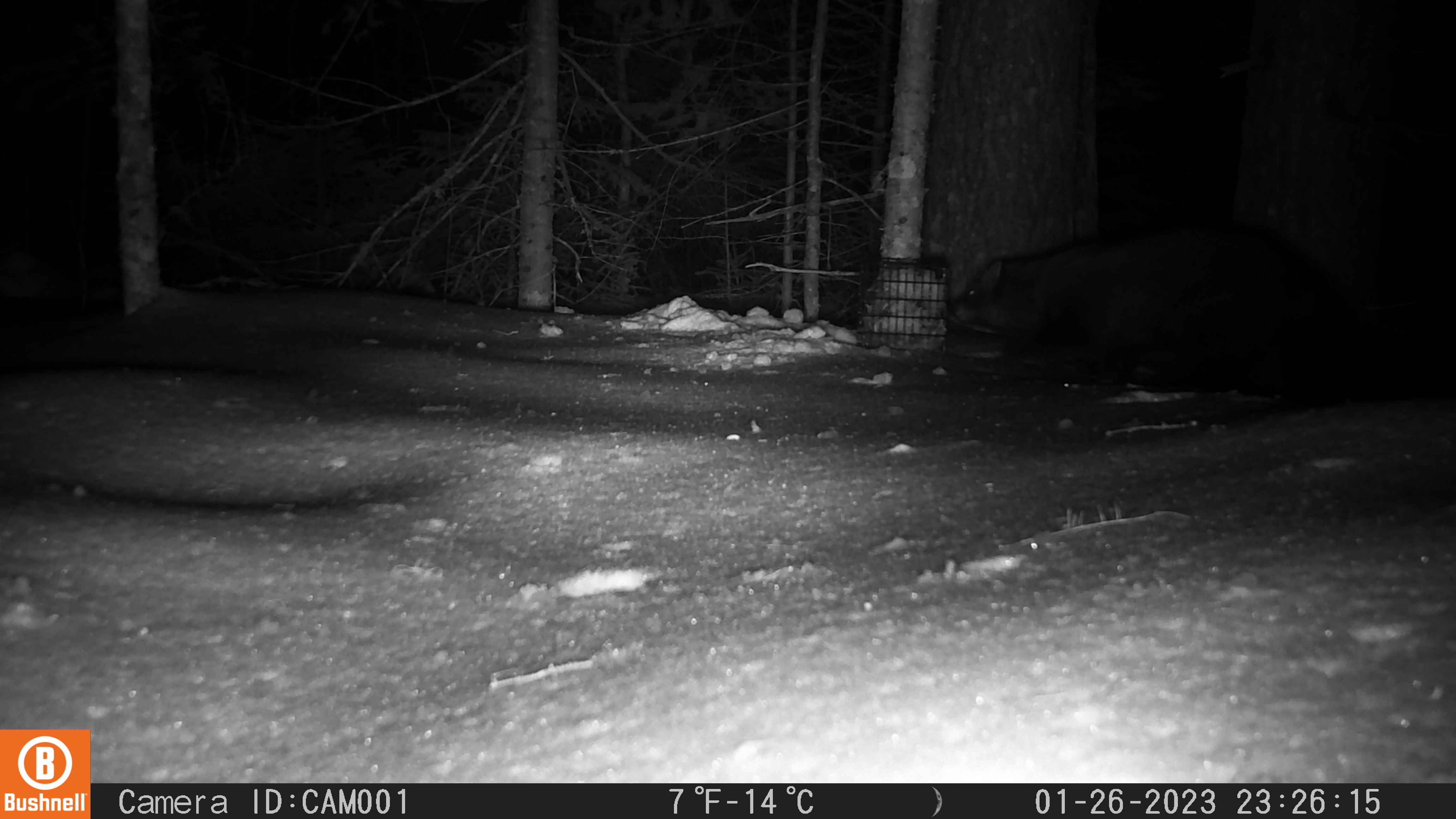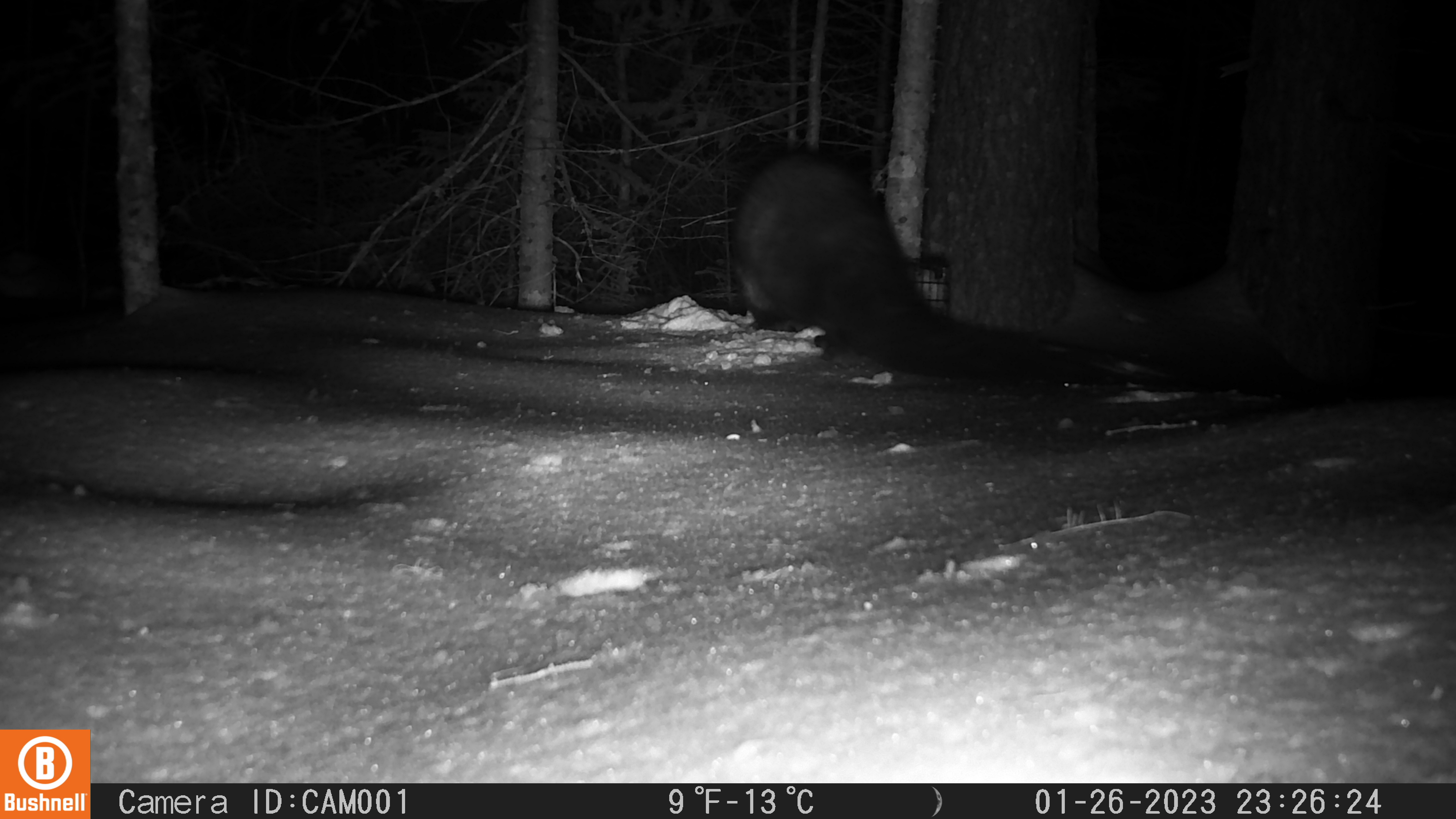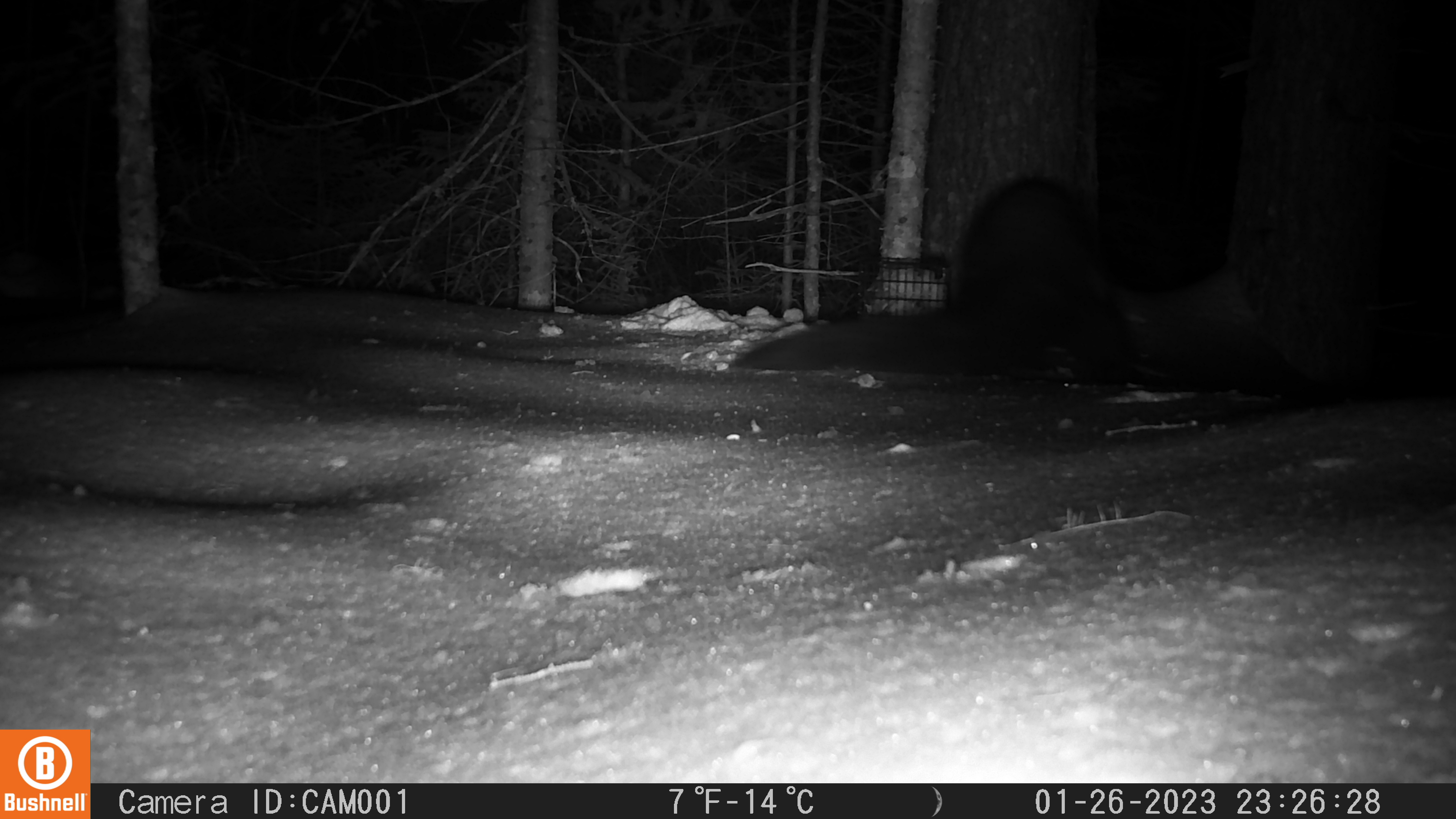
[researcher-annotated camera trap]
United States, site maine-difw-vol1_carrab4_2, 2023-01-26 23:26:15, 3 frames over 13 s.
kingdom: Animalia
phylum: Chordata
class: Mammalia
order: Carnivora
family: Mustelidae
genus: Pekania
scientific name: Pekania pennanti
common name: fisher